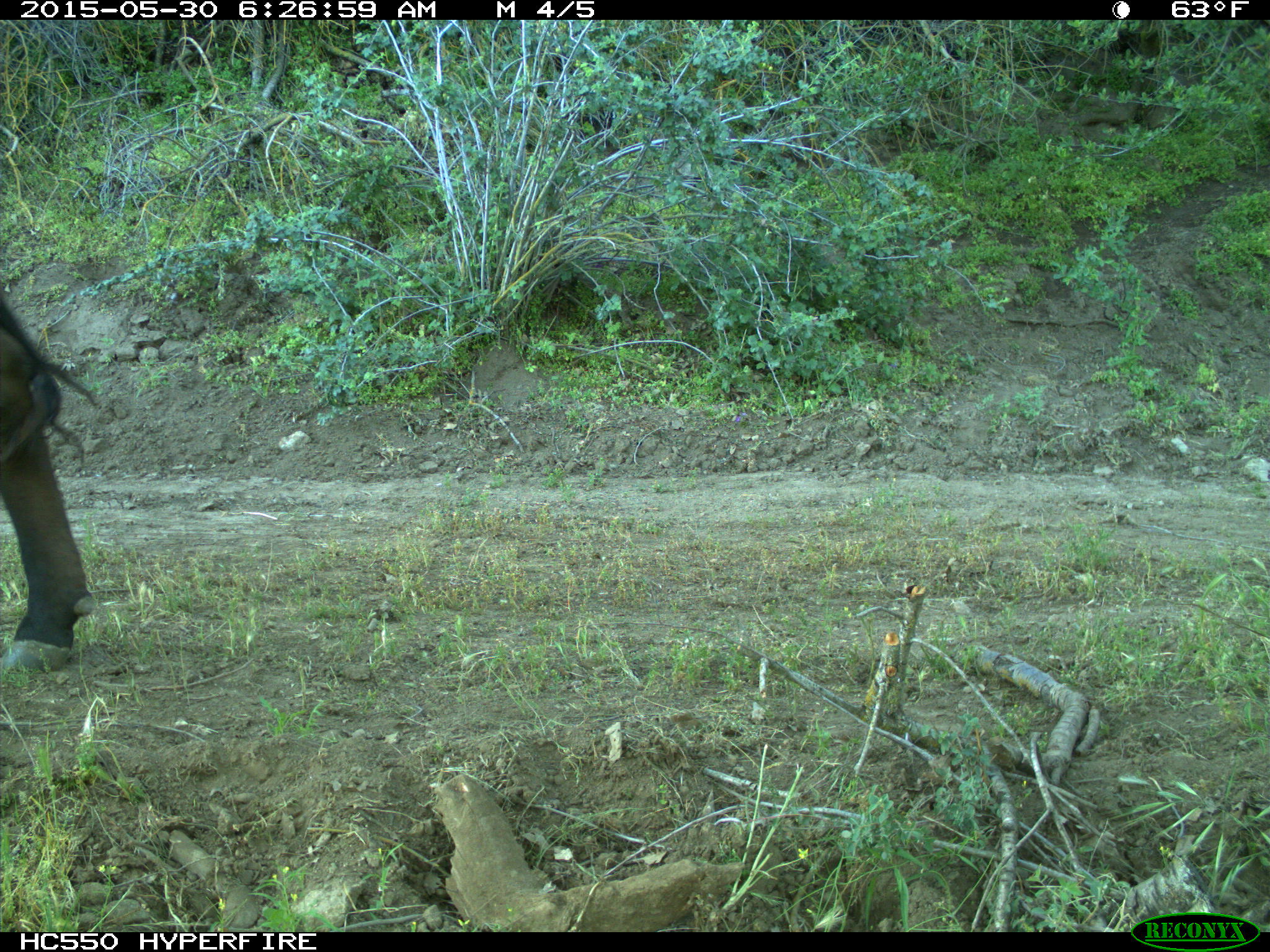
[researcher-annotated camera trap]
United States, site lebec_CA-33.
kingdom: Animalia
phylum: Chordata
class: Mammalia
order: Artiodactyla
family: Bovidae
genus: Bos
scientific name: Bos taurus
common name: domestic cow